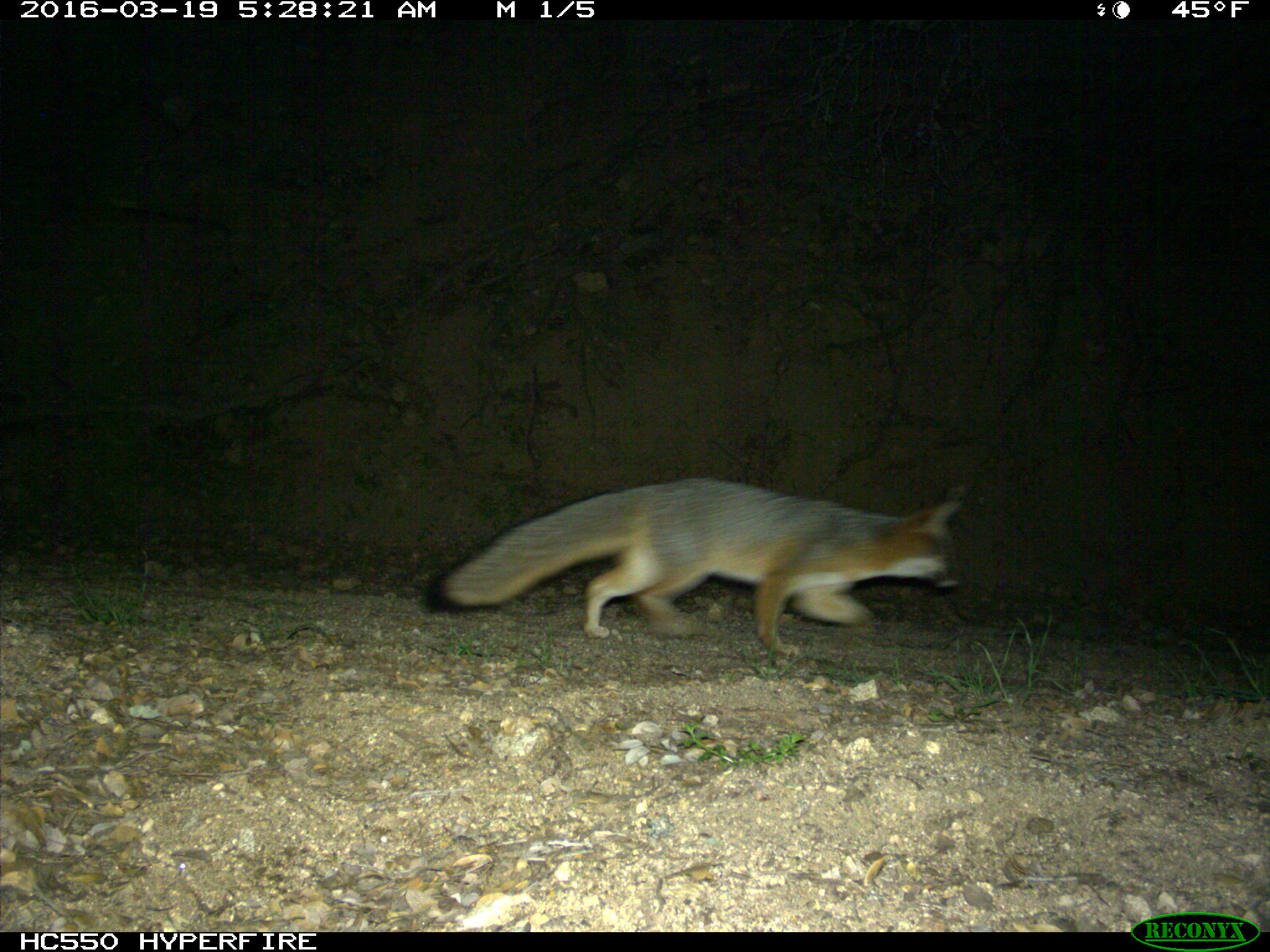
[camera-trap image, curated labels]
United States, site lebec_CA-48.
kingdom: Animalia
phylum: Chordata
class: Mammalia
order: Carnivora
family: Canidae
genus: Urocyon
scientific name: Urocyon cinereoargenteus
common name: gray fox